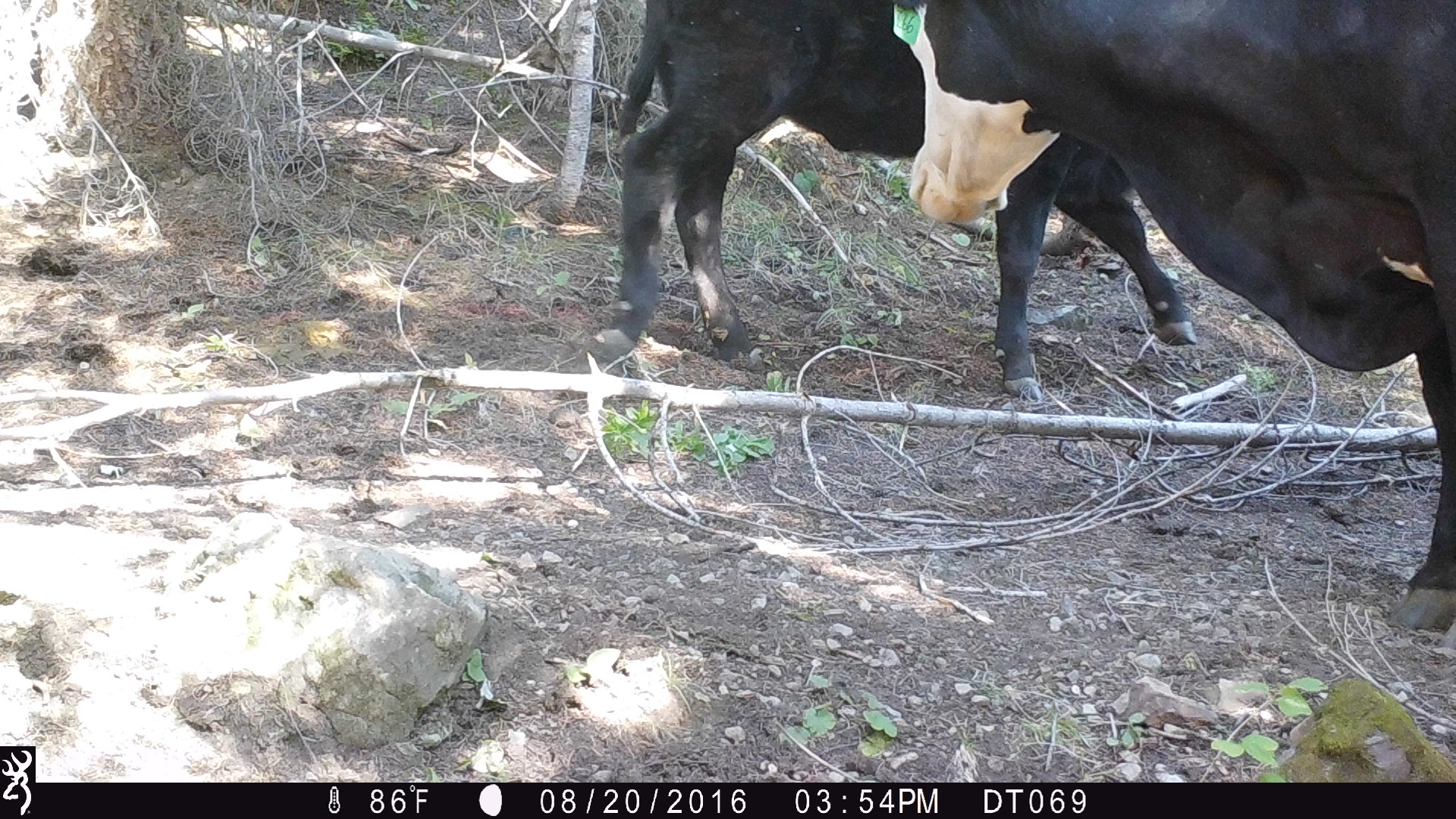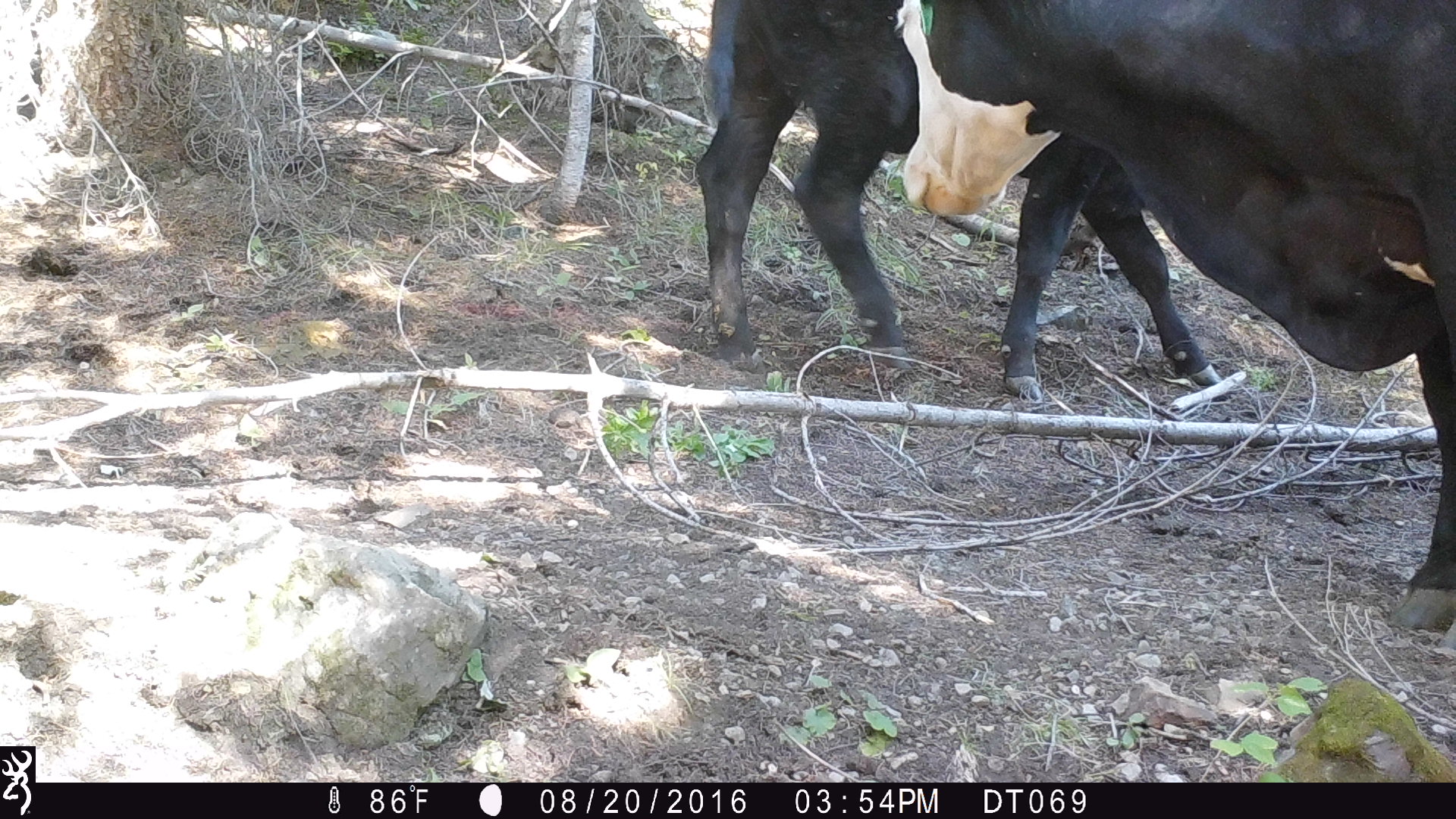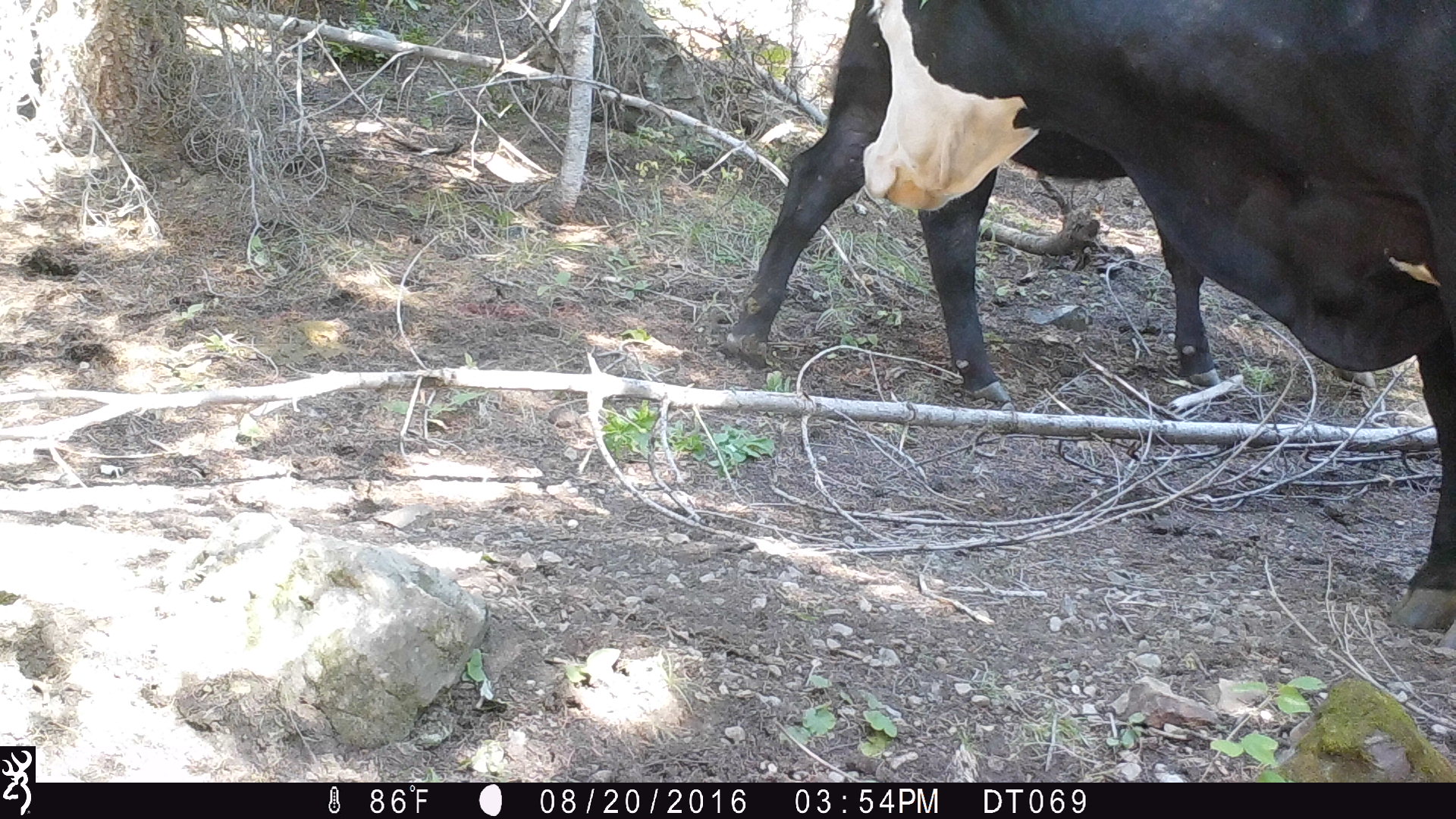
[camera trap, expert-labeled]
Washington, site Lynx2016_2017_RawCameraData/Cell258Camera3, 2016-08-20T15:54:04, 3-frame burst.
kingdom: Animalia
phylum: Chordata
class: Mammalia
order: Artiodactyla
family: Bovidae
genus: Bos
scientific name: Bos taurus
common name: domestic cattle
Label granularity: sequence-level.